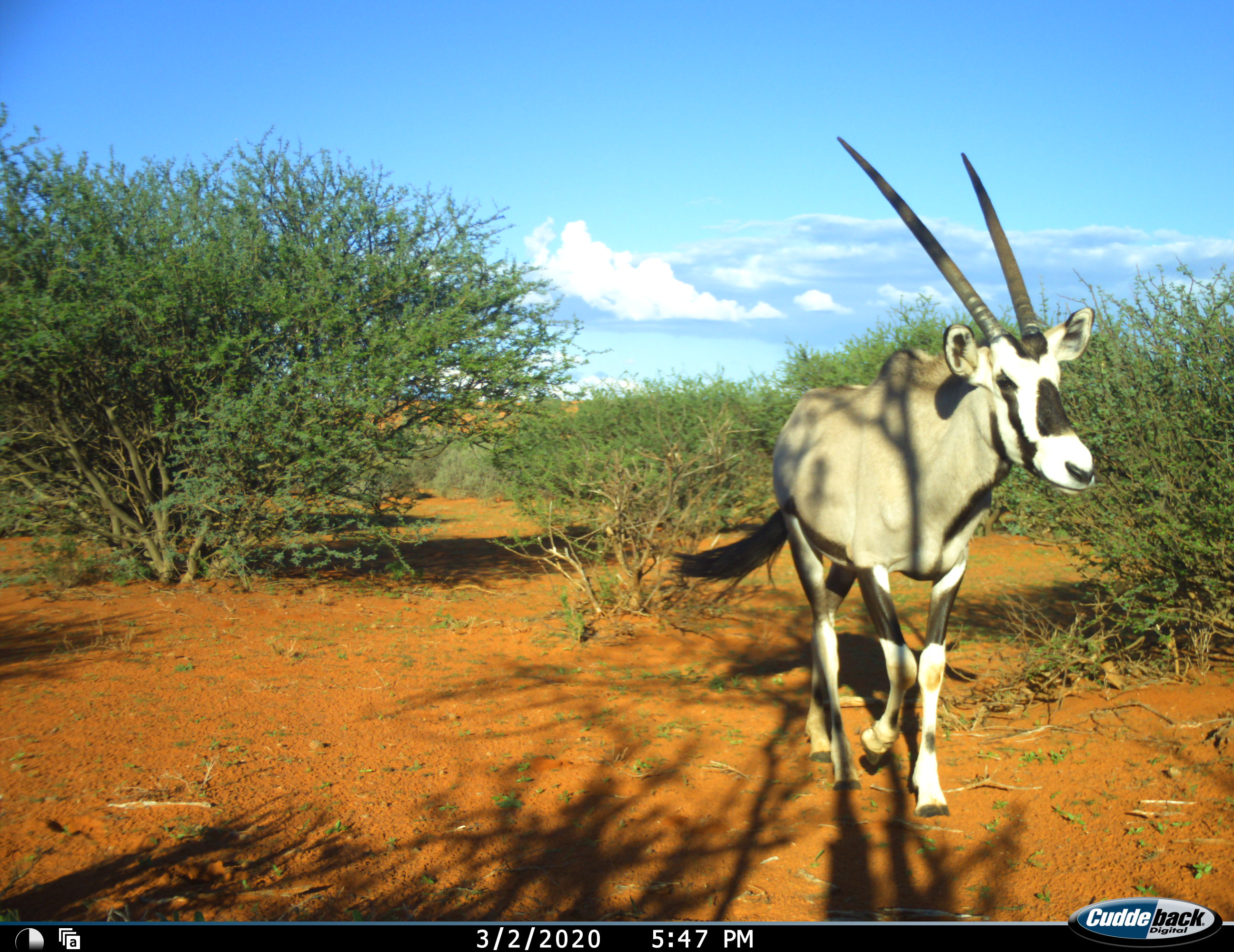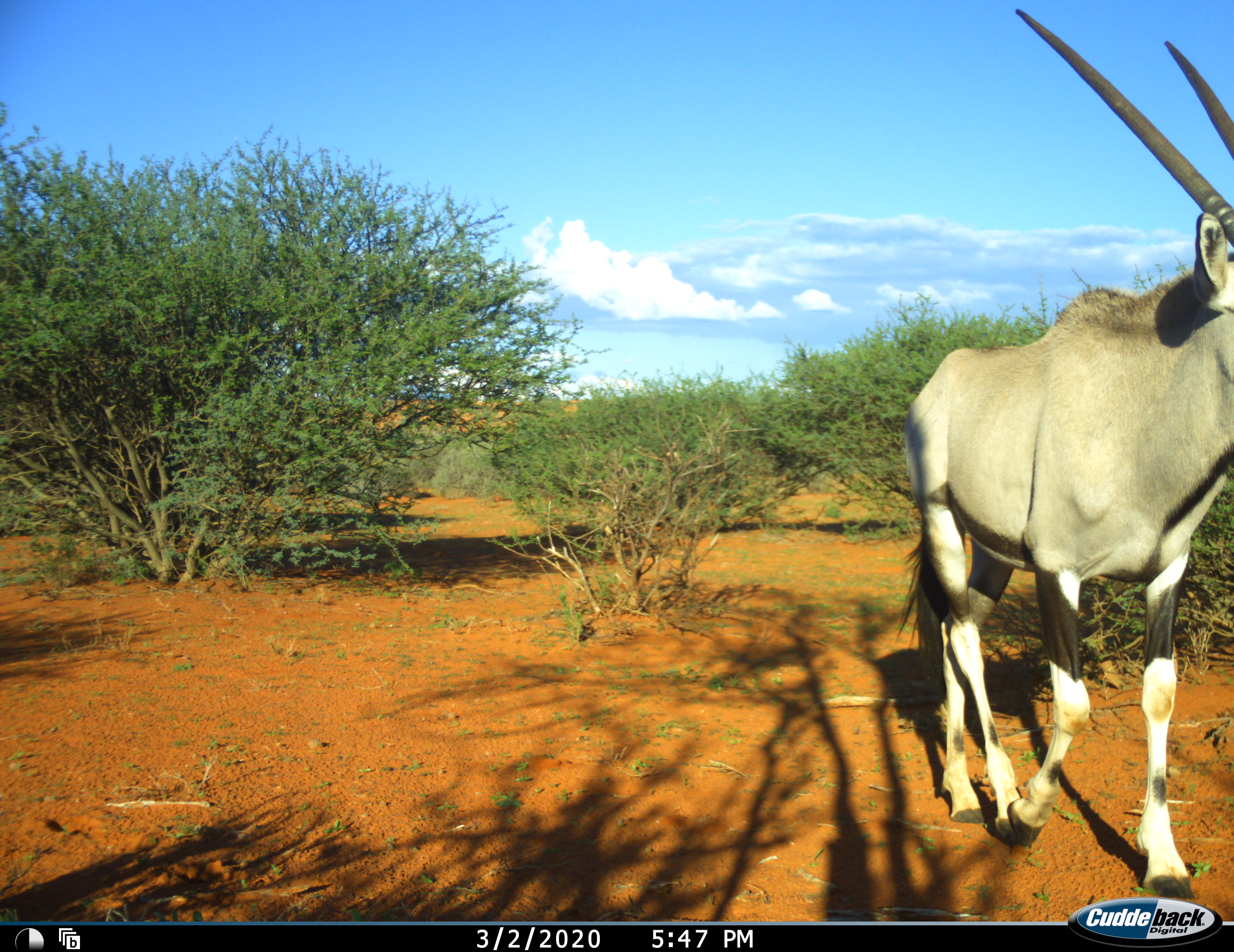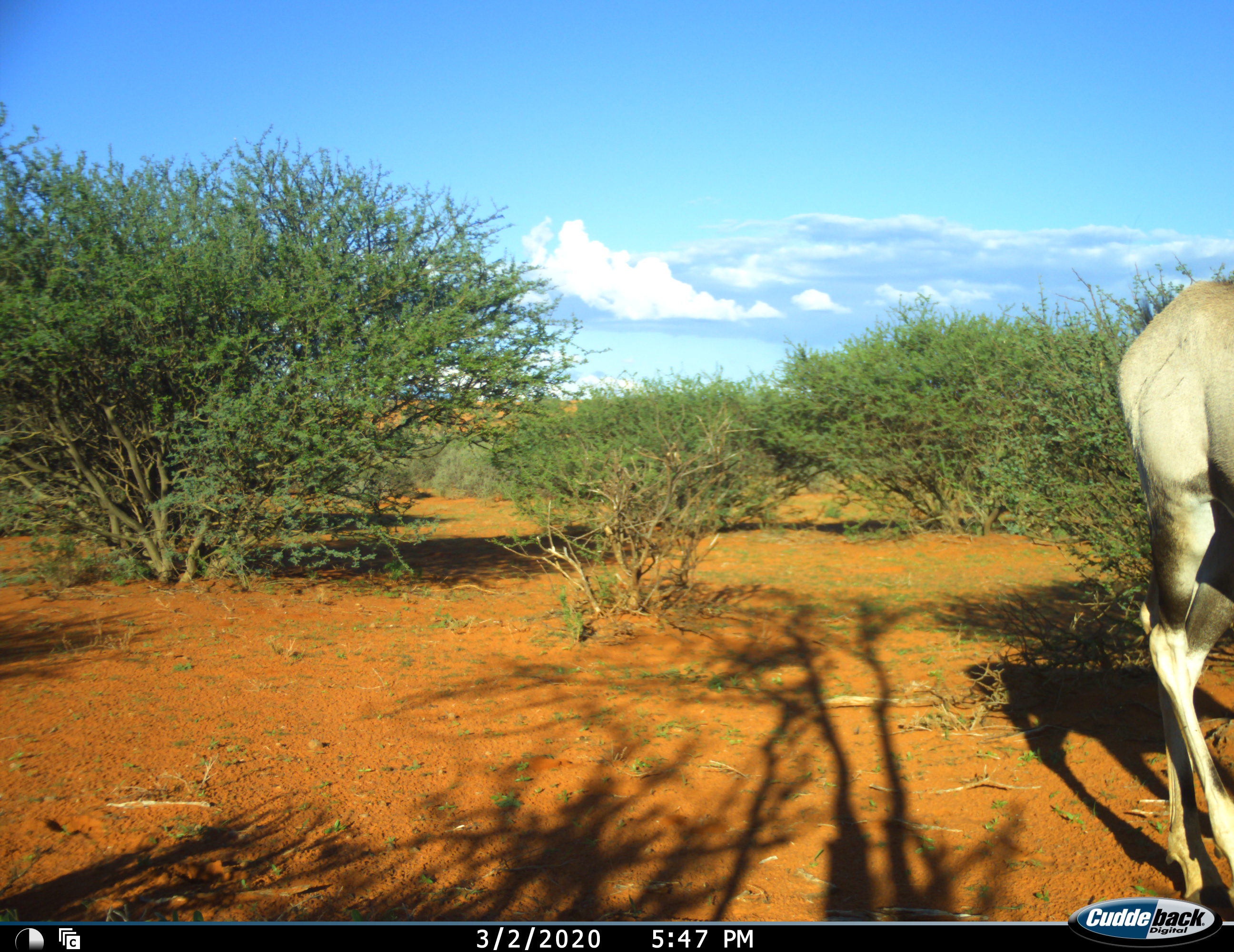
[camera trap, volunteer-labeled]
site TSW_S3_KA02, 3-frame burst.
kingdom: Animalia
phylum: Chordata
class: Mammalia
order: Artiodactyla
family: Bovidae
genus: Oryx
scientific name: Oryx gazella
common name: gemsbok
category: oryx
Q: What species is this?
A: Oryx (gemsbok) (Oryx gazella).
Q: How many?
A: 1.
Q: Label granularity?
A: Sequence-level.